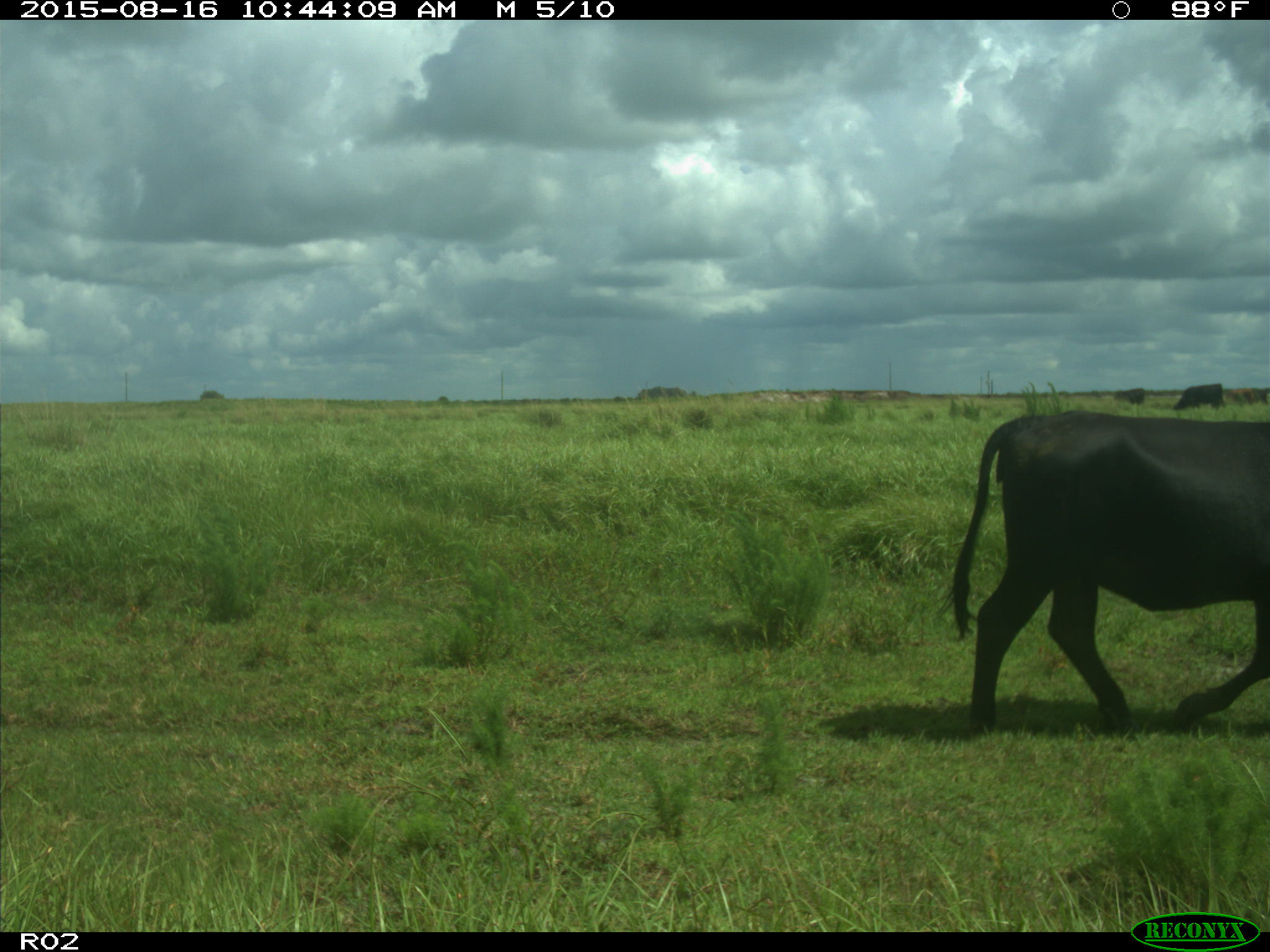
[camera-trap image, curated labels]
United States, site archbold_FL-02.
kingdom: Animalia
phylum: Chordata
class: Mammalia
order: Artiodactyla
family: Bovidae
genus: Bos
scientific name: Bos taurus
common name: domestic cow